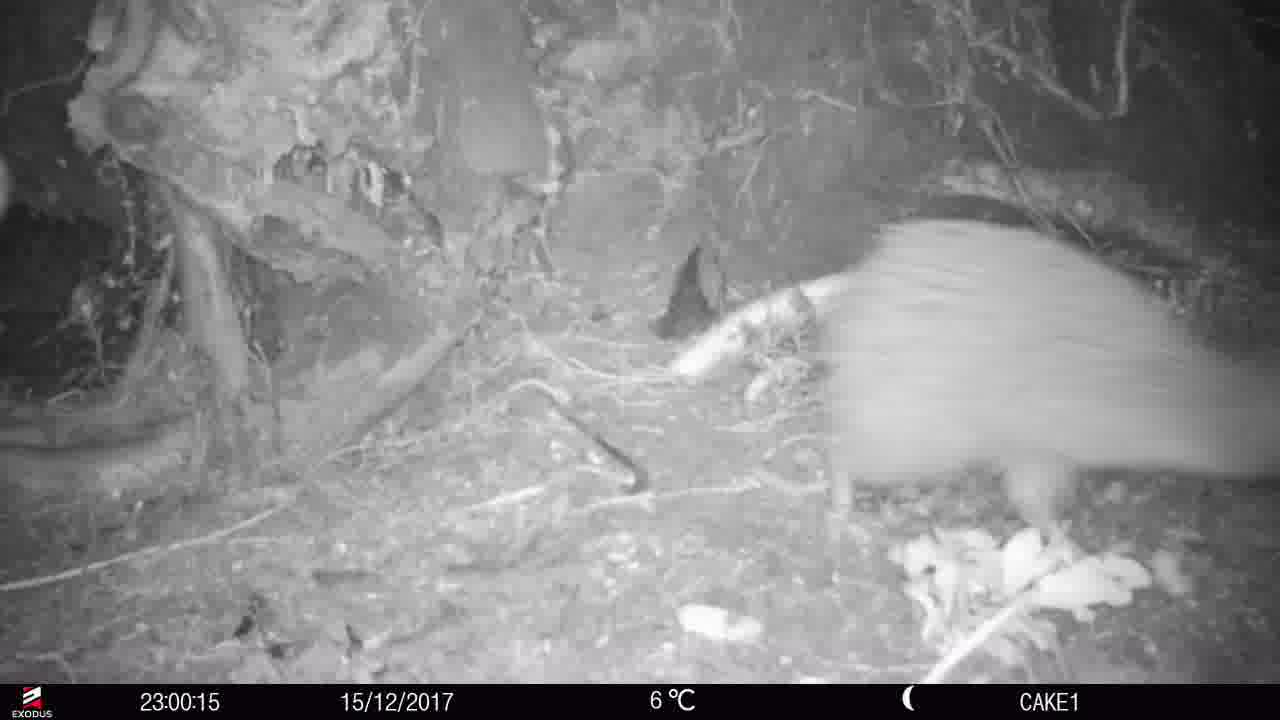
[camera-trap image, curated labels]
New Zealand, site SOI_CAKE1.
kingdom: Animalia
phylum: Chordata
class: Aves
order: Apterygiformes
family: Apterygidae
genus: Apteryx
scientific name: Apteryx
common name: kiwi